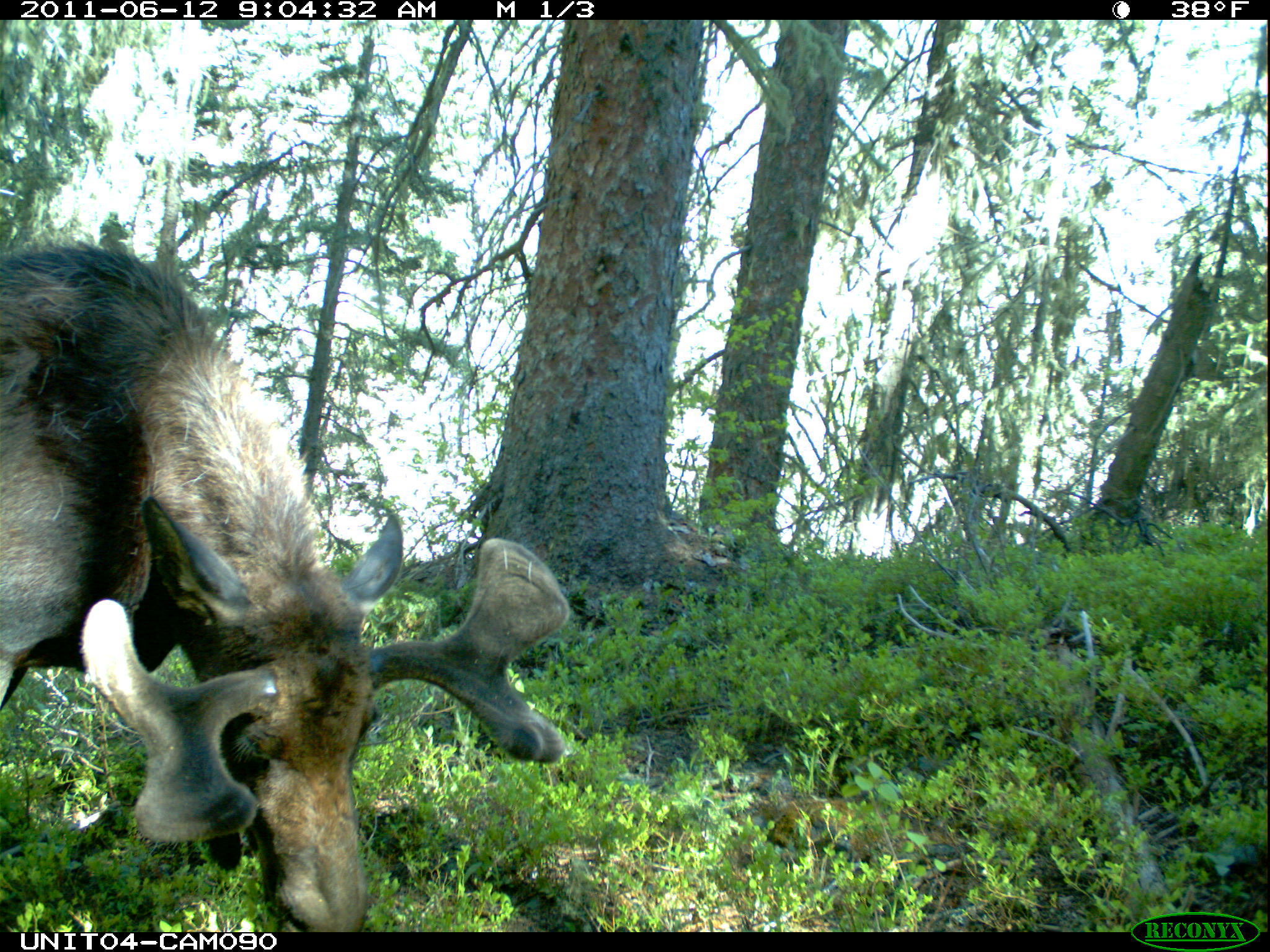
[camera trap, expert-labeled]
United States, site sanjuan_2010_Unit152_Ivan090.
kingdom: Animalia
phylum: Chordata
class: Mammalia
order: Artiodactyla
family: Cervidae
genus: Alces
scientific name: Alces alces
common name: moose